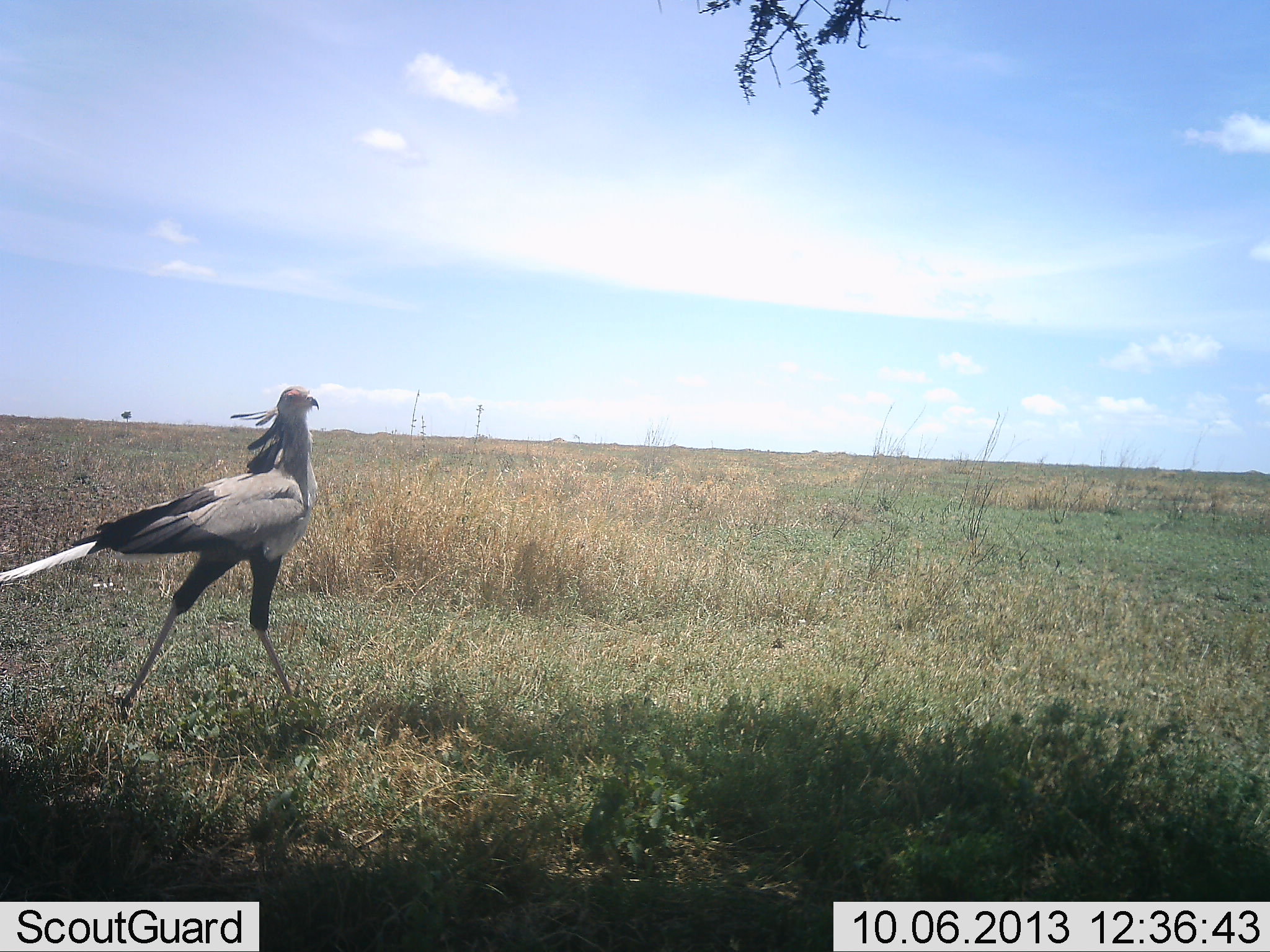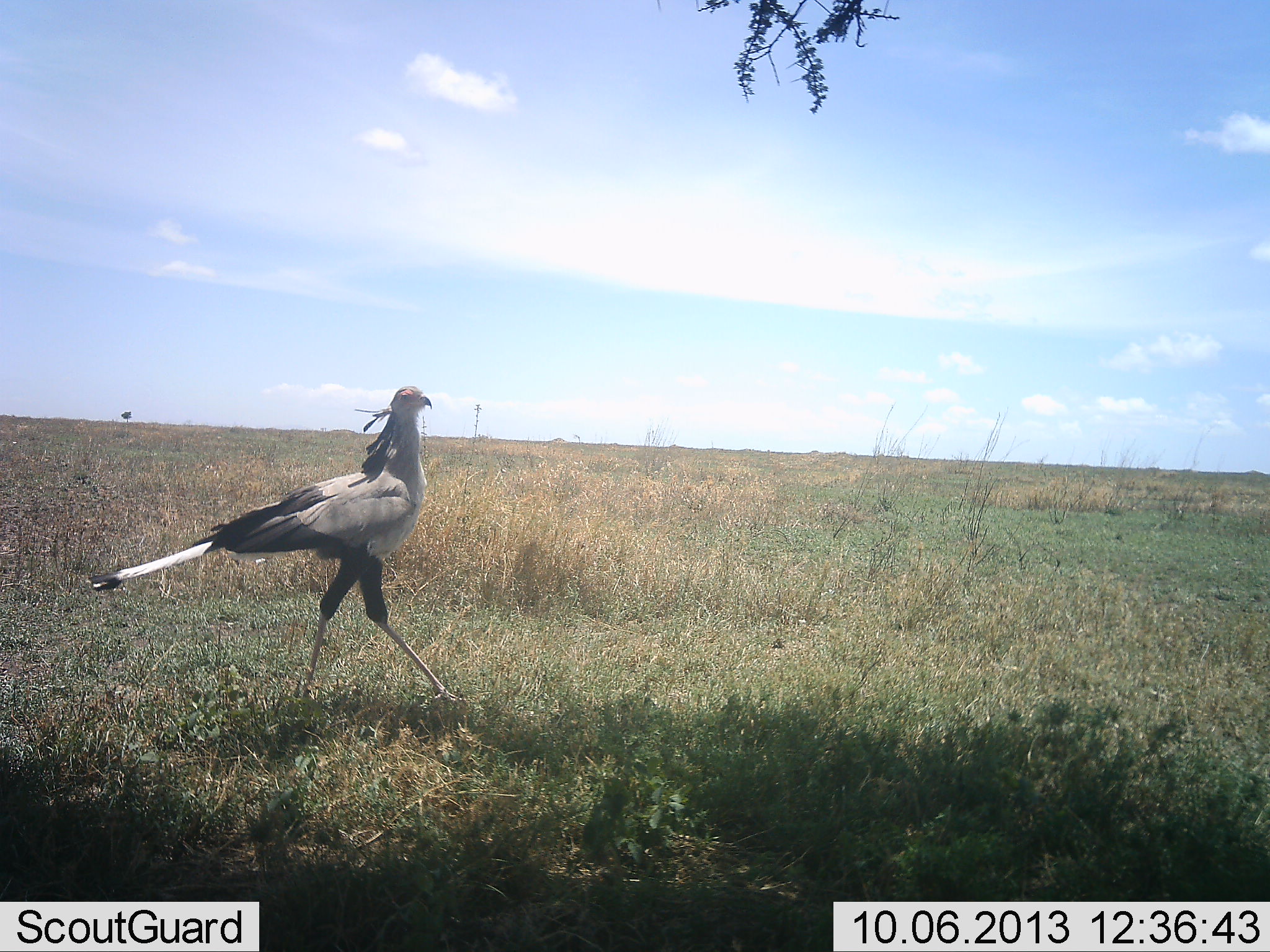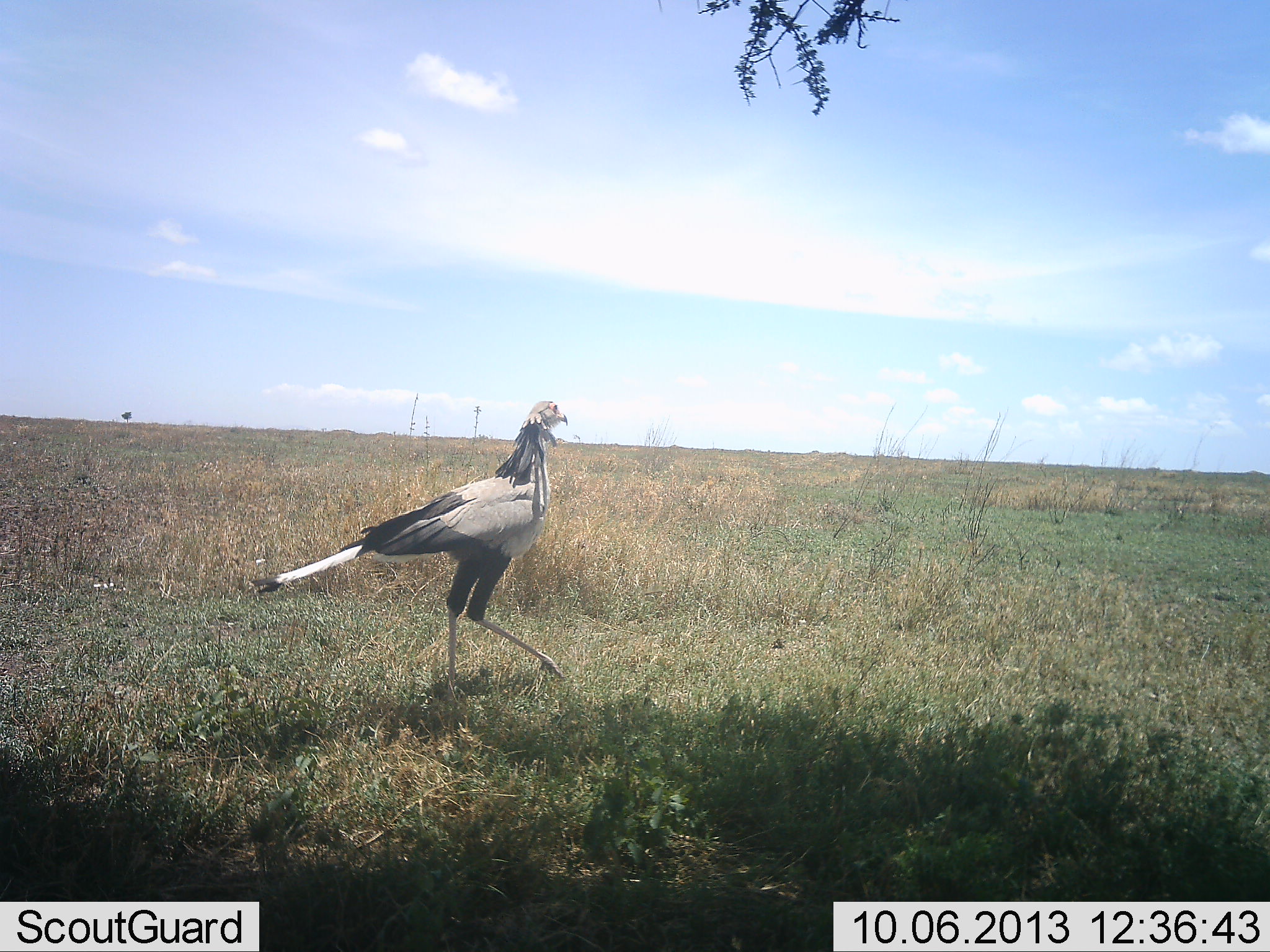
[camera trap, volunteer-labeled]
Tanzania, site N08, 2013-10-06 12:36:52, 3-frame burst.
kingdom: Animalia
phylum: Chordata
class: Aves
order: Accipitriformes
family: Sagittariidae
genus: Sagittarius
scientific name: Sagittarius serpentarius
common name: secretary bird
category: secretarybird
Secretarybird (secretary bird) (Sagittarius serpentarius), count 1. Behavior (volunteer vote fractions): standing 0%, resting 0%, moving 100%, interacting 0%. Young present (vote fraction): 0%. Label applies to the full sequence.